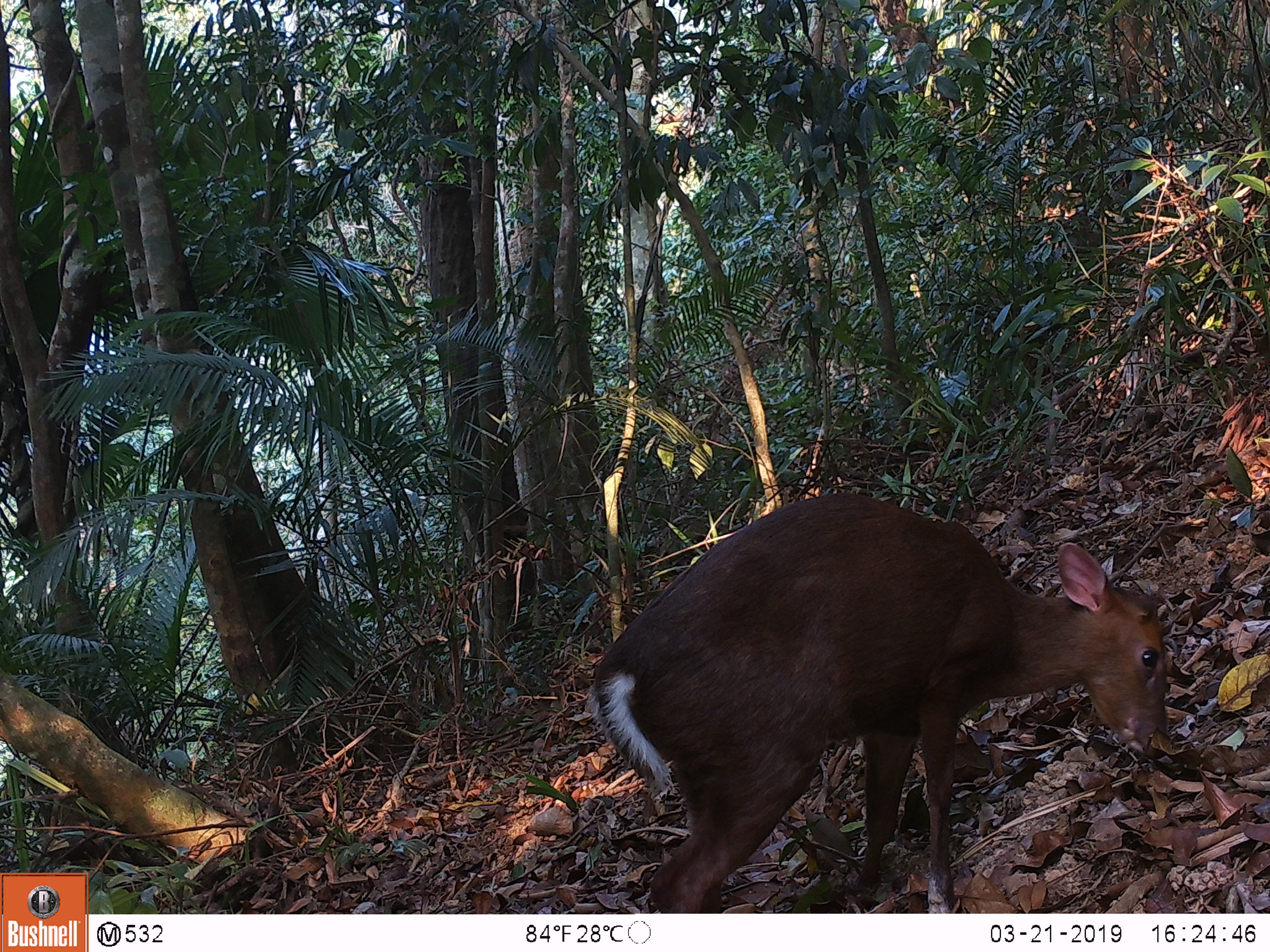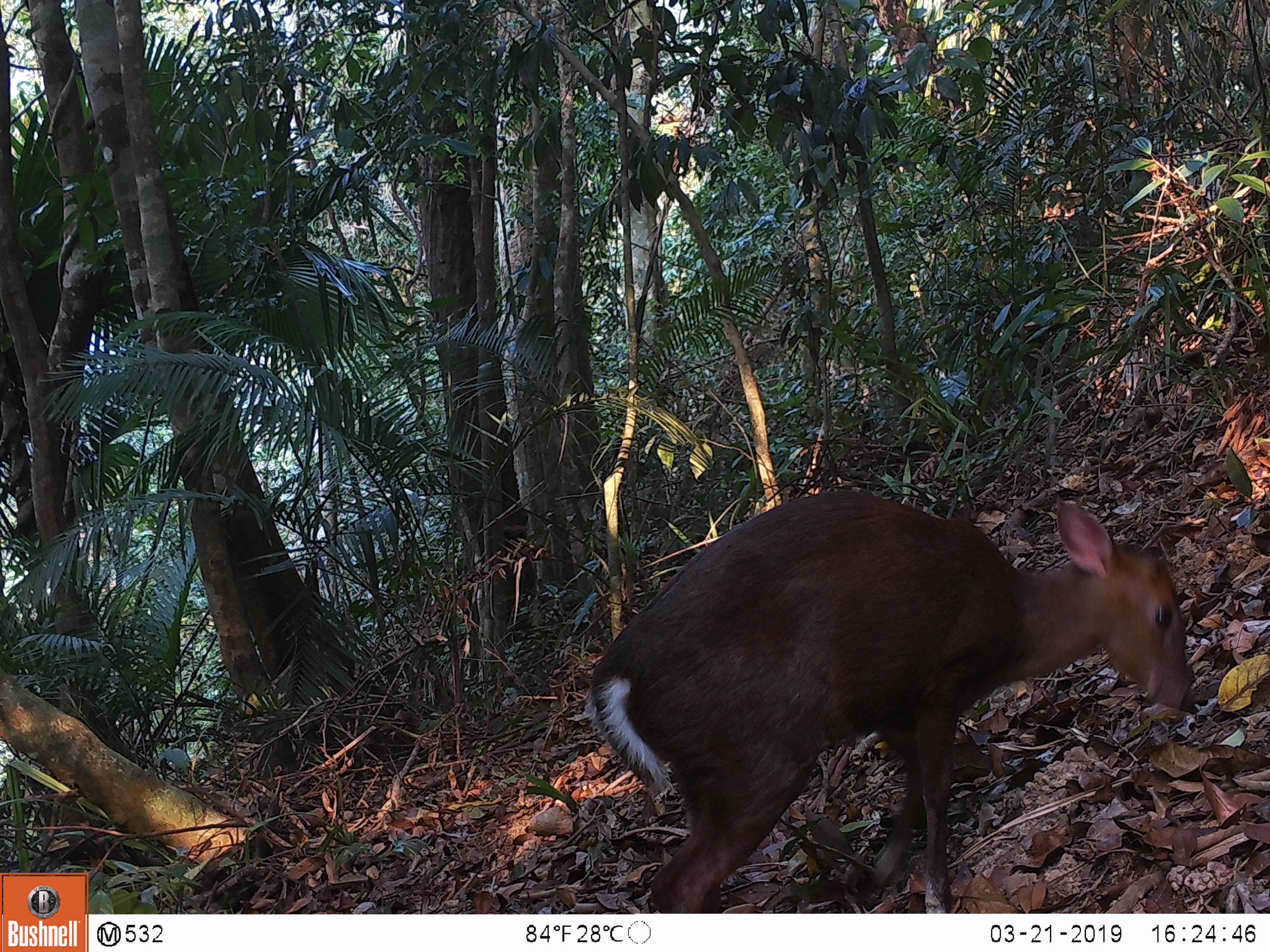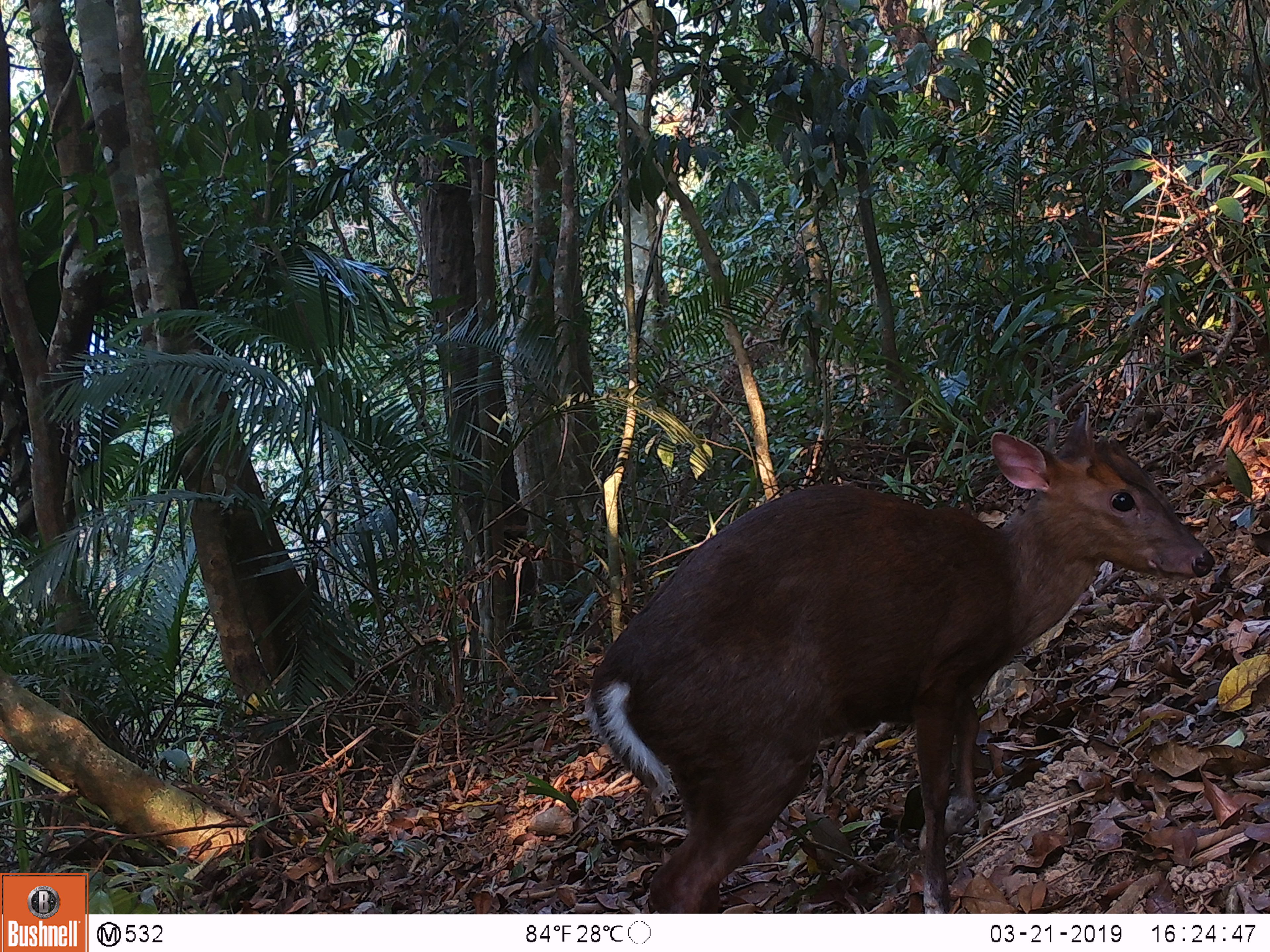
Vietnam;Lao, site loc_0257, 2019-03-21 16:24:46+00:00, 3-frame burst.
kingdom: Animalia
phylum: Chordata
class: Mammalia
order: Artiodactyla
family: Cervidae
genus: Muntiacus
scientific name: Muntiacus rooseveltorum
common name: roosevelt's muntjac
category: roosevelts muntjac group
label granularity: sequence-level